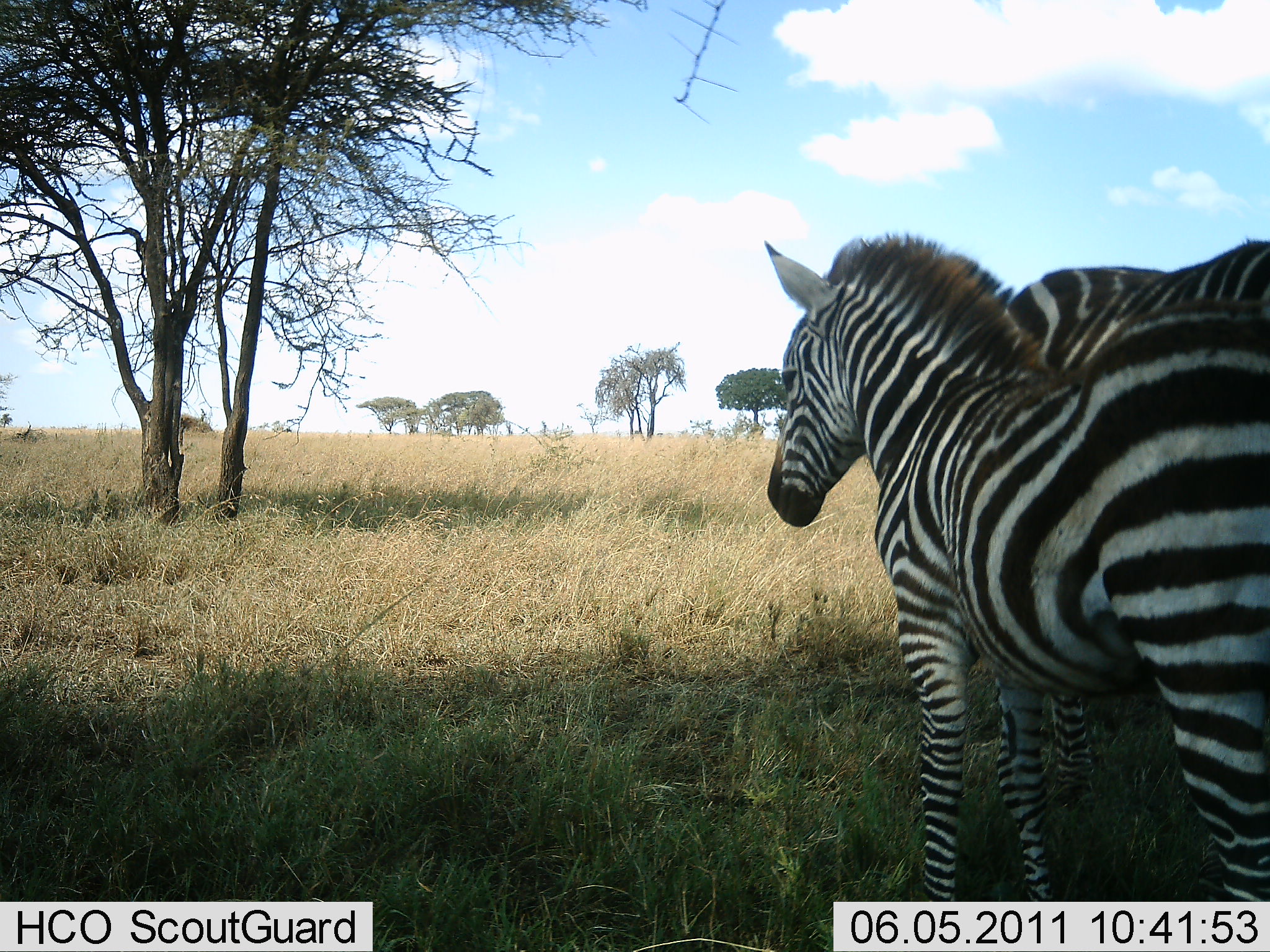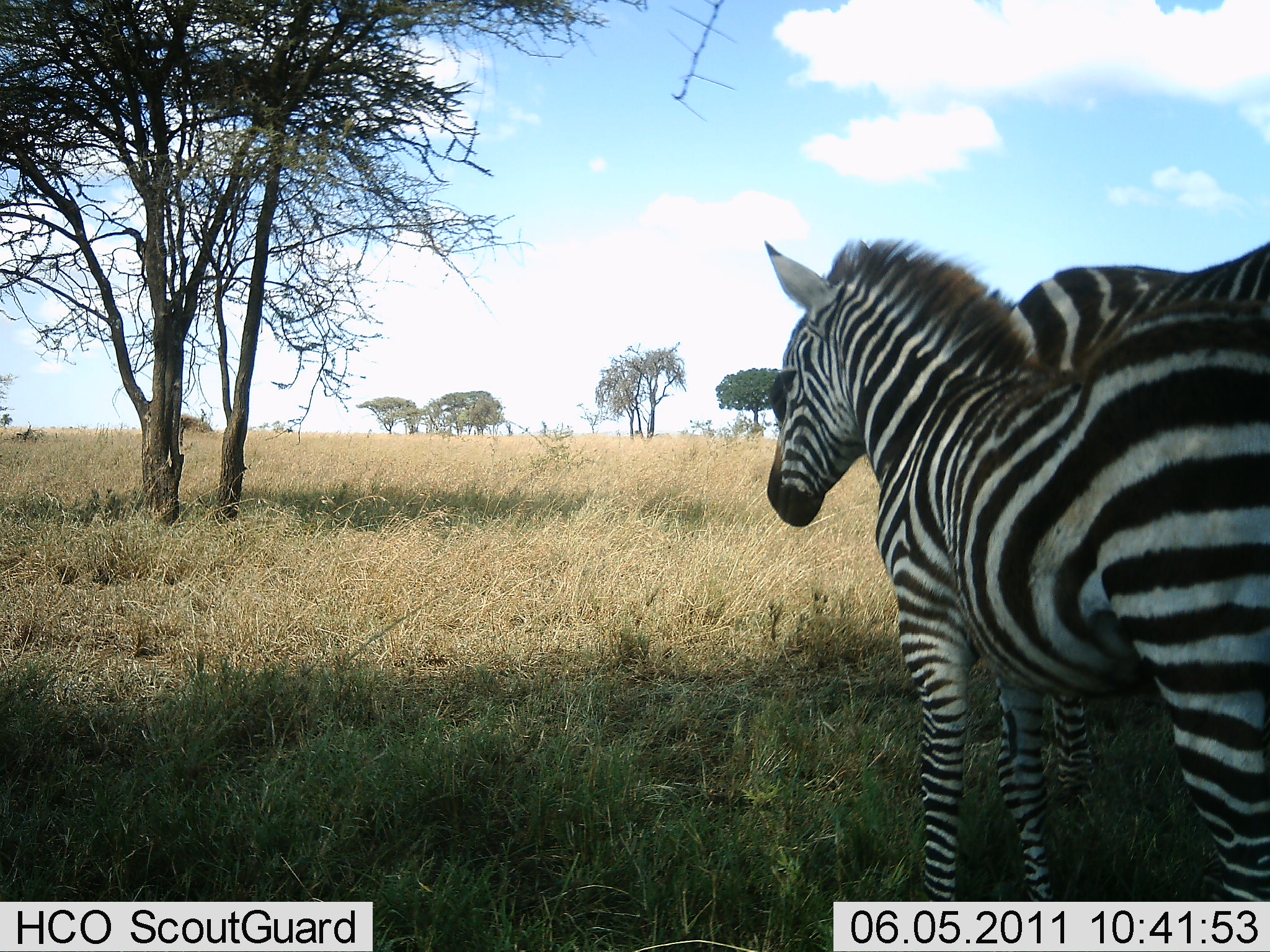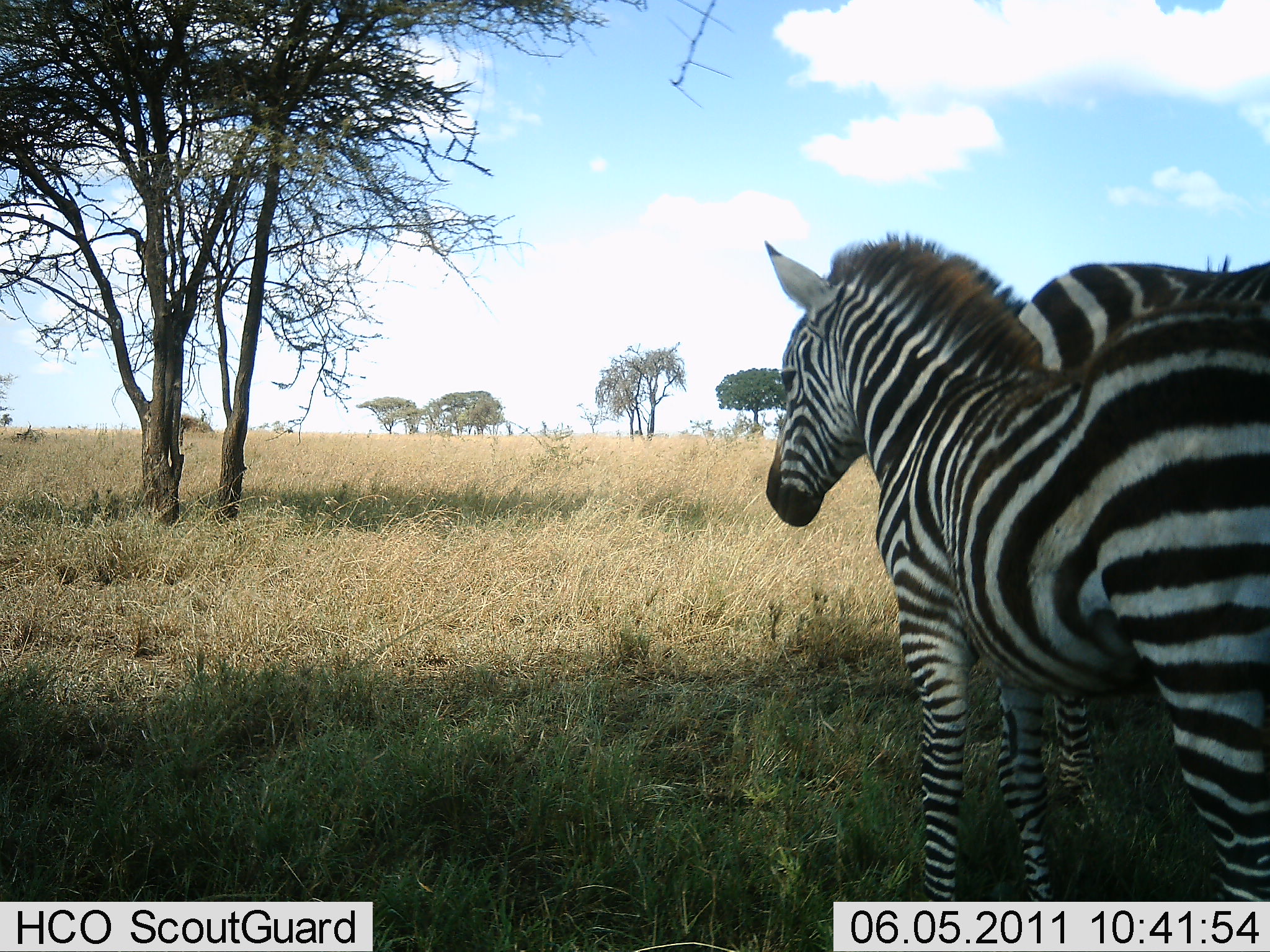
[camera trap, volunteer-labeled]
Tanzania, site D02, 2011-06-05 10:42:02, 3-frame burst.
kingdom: Animalia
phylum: Chordata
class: Mammalia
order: Perissodactyla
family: Equidae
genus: Equus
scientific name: Equus quagga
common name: plains zebra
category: zebra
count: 2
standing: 100%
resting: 0%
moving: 0%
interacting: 0%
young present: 36%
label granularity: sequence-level